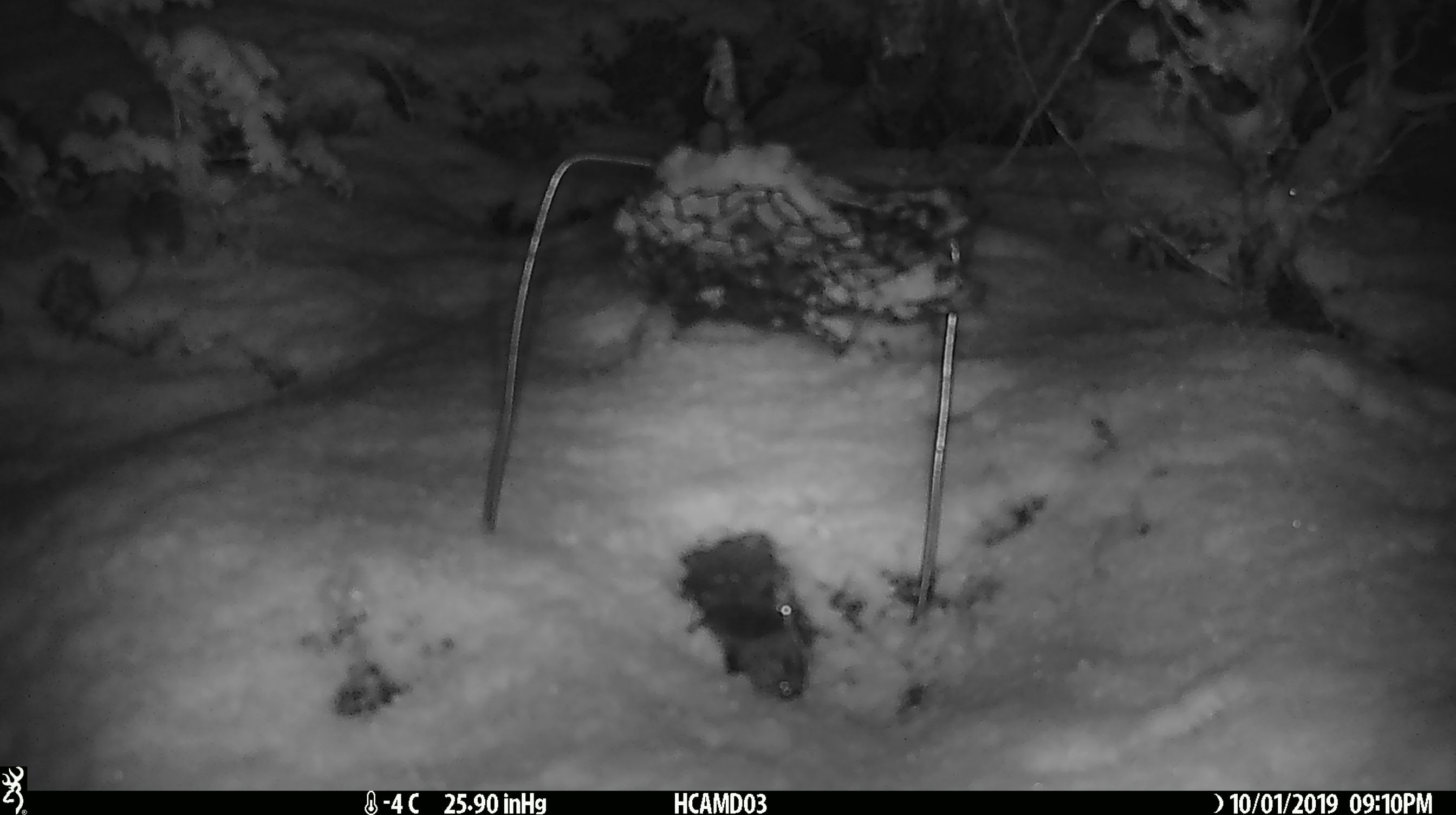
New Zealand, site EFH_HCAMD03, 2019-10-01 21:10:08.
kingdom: Animalia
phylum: Chordata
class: Mammalia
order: Rodentia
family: Muridae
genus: Mus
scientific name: Mus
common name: mouse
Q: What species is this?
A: Mouse (Mus).